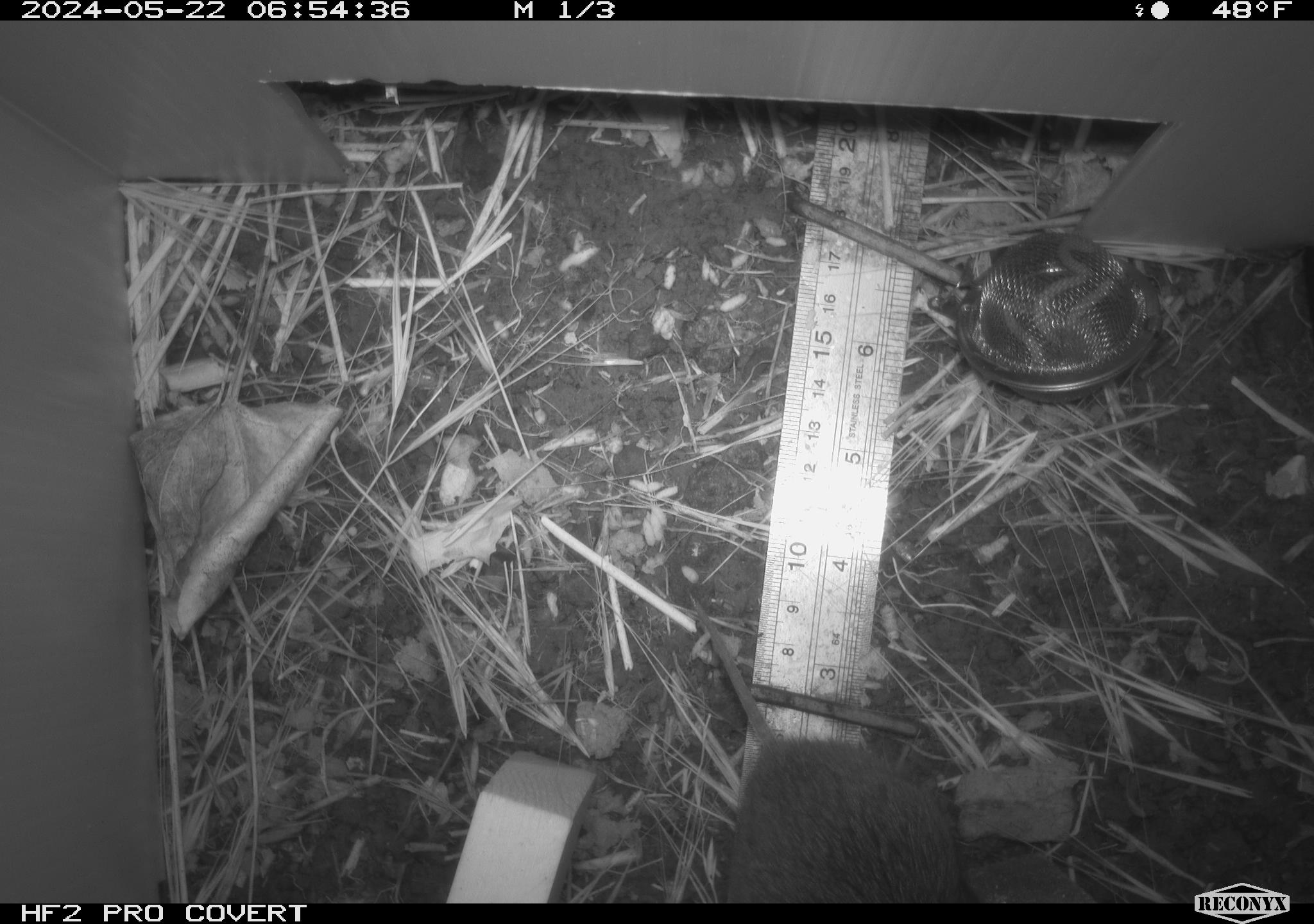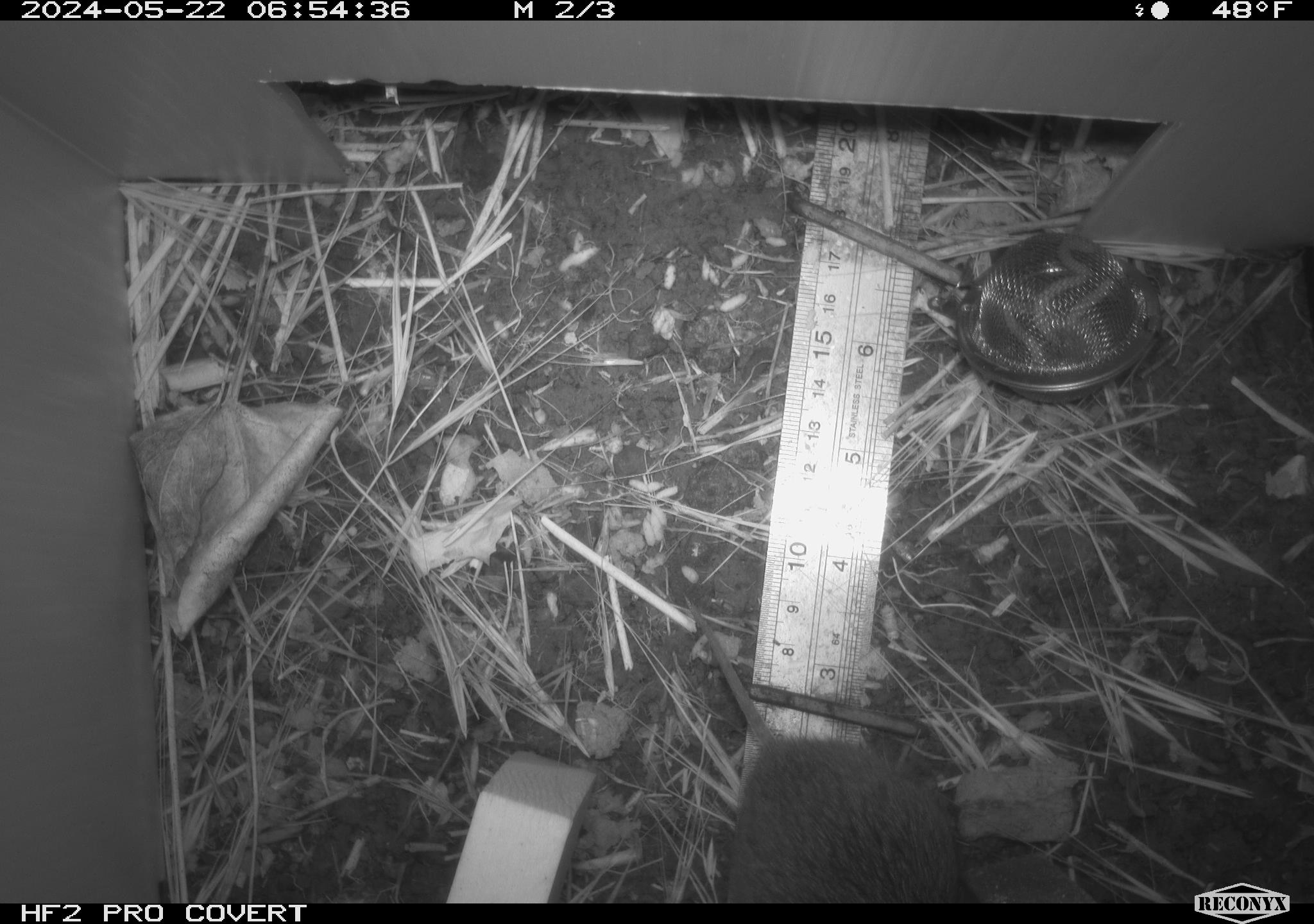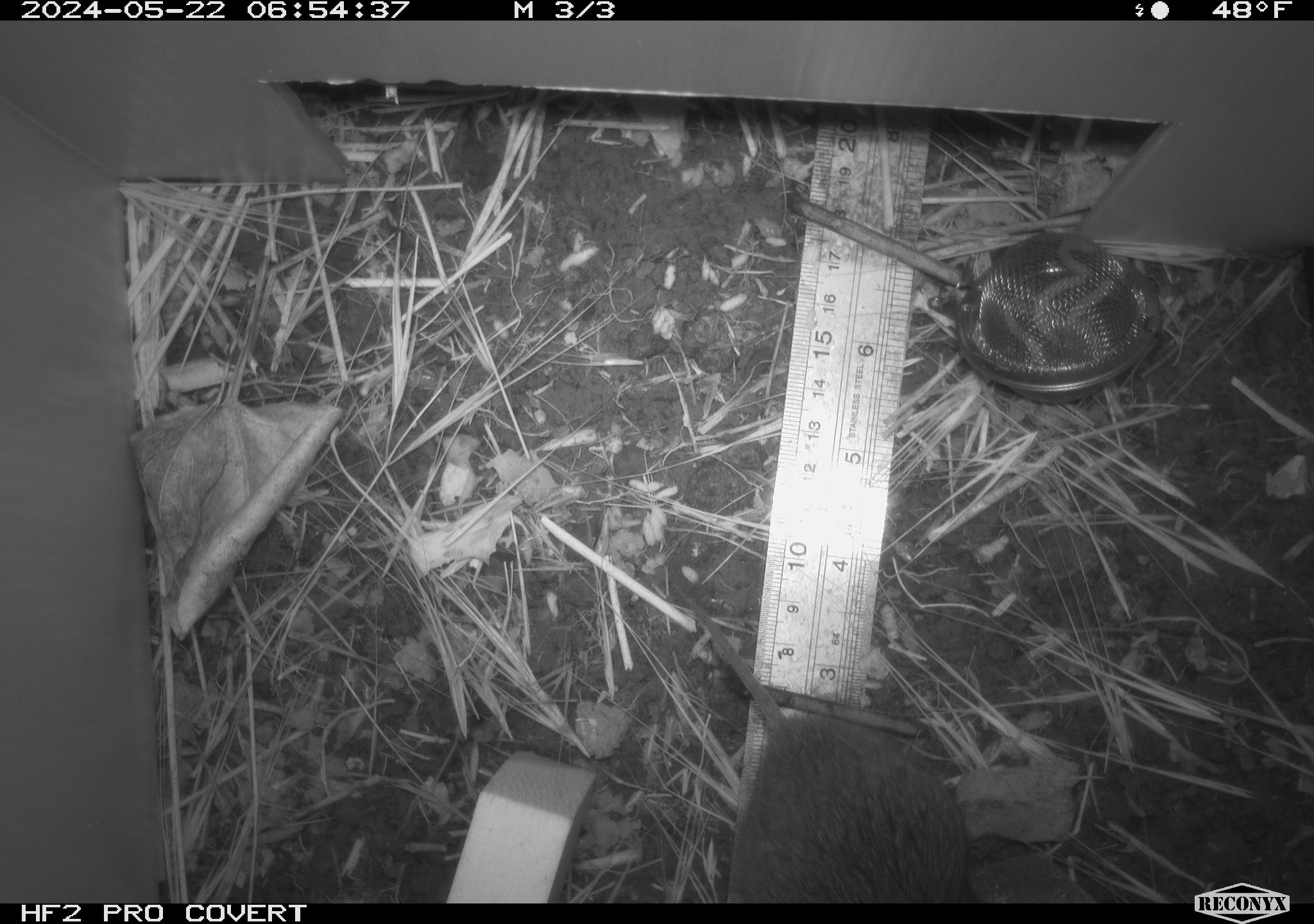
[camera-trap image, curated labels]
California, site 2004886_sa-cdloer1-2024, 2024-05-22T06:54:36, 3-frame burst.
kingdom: Animalia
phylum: Chordata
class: Mammalia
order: Rodentia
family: Cricetidae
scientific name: Arvicolinae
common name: voles, lemmings, and muskrats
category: arvicolinae subfamily